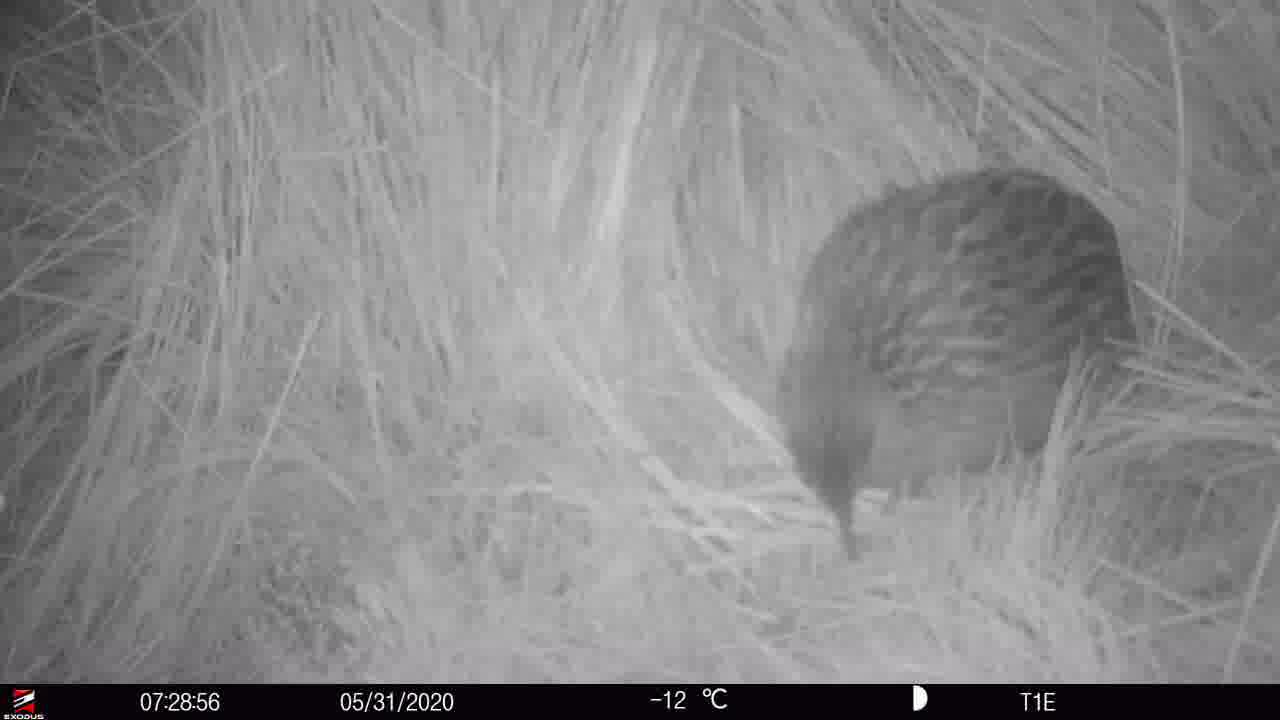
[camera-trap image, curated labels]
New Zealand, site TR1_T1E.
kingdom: Animalia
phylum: Chordata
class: Aves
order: Gruiformes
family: Rallidae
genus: Gallirallus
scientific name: Gallirallus australis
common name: weka